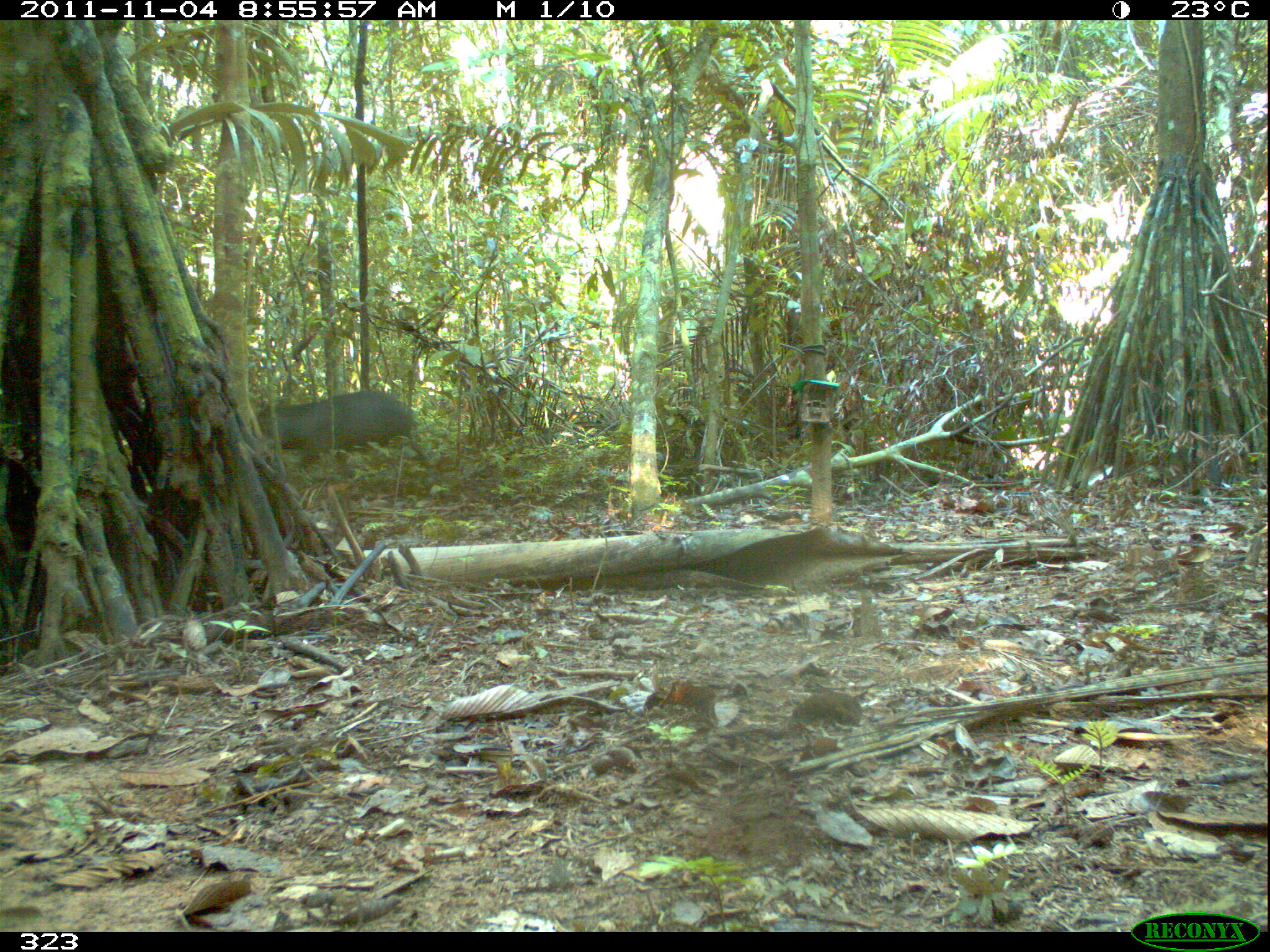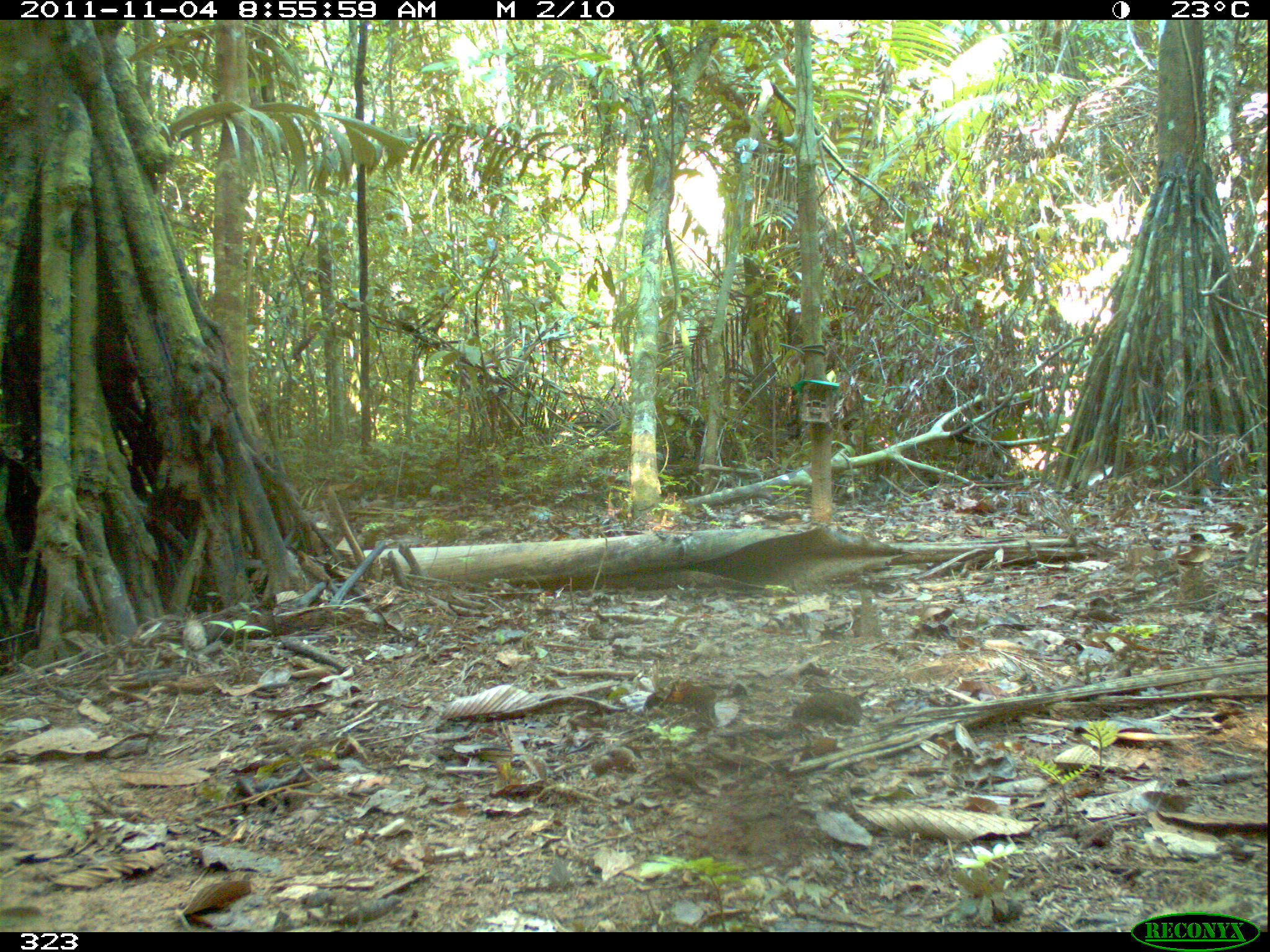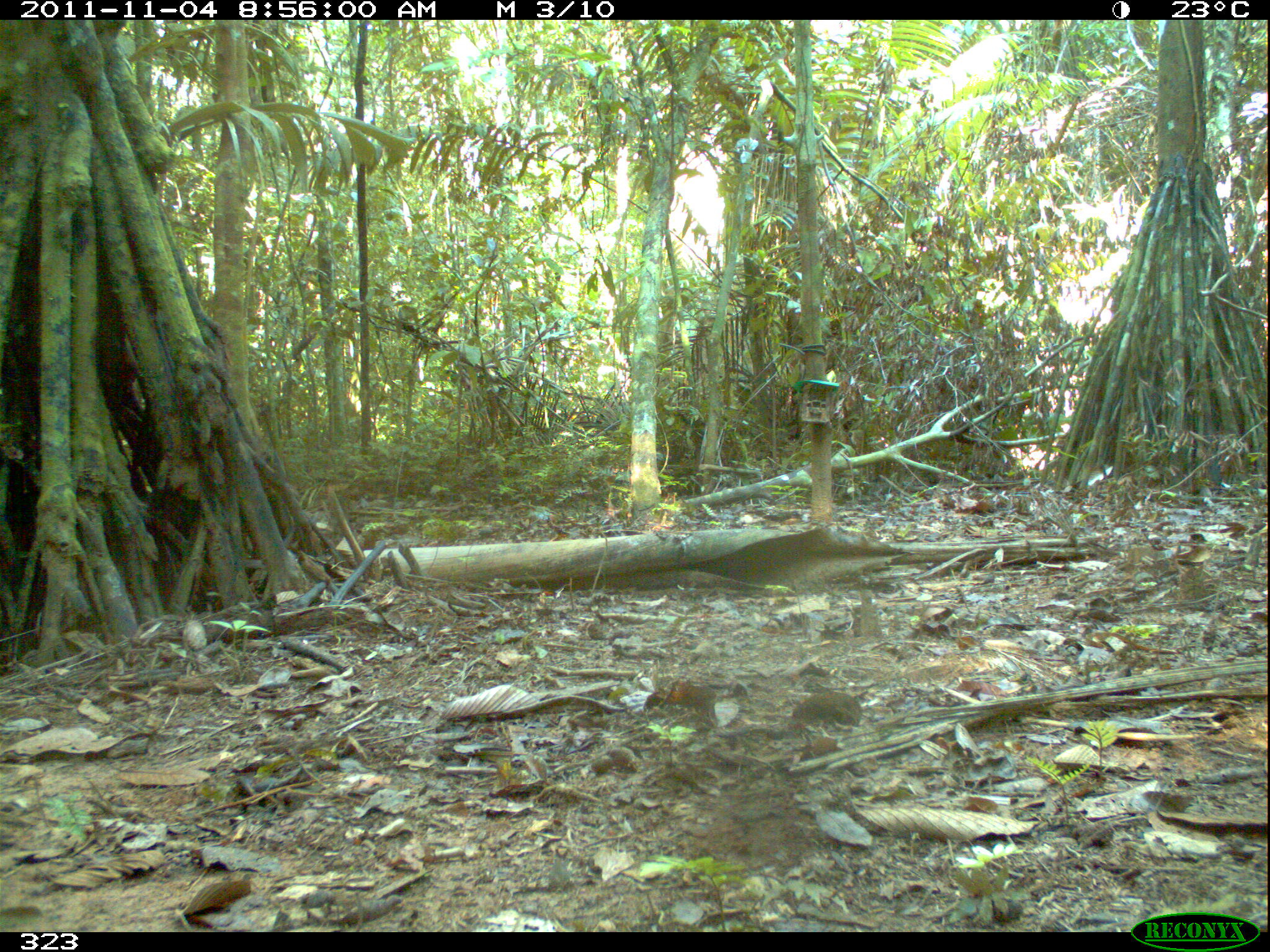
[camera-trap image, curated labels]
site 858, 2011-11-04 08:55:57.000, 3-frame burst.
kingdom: Animalia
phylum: Chordata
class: Mammalia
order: Artiodactyla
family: Tayassuidae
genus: Tayassu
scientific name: Tayassu pecari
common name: white-lipped peccary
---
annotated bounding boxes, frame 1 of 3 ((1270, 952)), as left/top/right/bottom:
tayassu pecari: 256/388/432/482